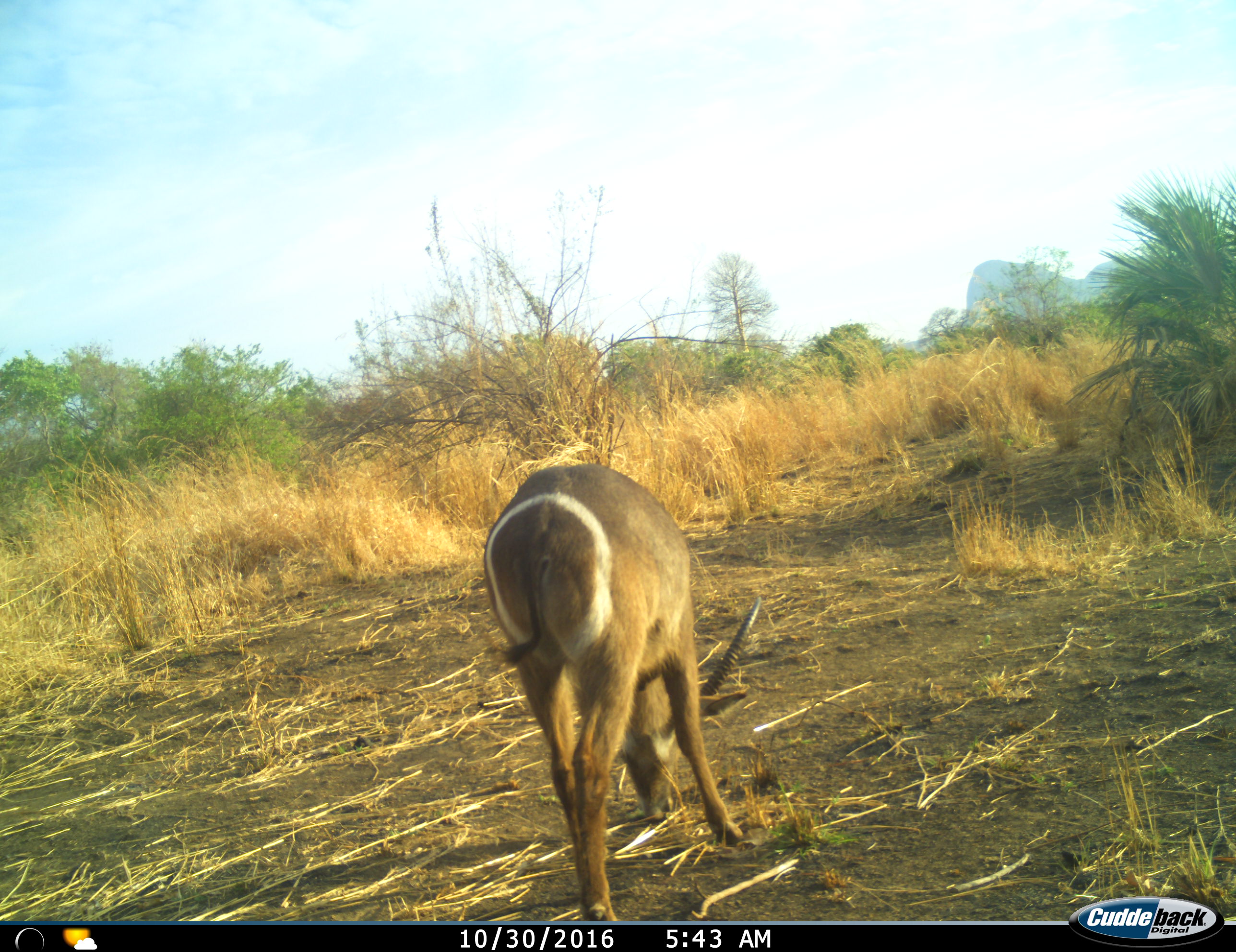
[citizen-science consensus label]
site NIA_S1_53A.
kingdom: Animalia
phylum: Chordata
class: Mammalia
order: Artiodactyla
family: Bovidae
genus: Kobus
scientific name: Kobus ellipsiprymnus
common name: waterbuck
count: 1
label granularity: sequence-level